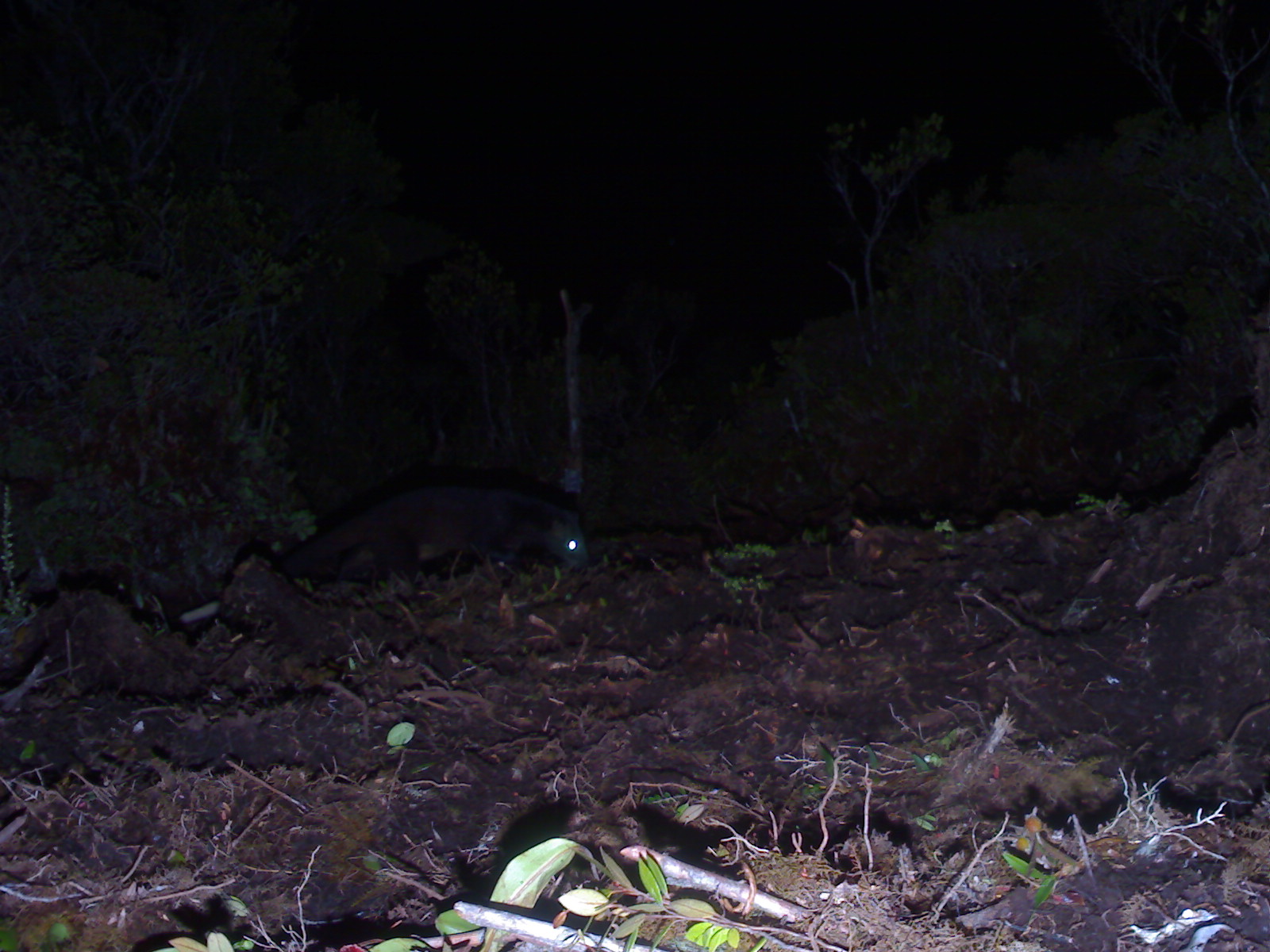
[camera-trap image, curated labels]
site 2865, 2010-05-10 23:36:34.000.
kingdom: Animalia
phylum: Chordata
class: Mammalia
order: Carnivora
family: Viverridae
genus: Paguma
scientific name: Paguma larvata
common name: masked palm civet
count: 1